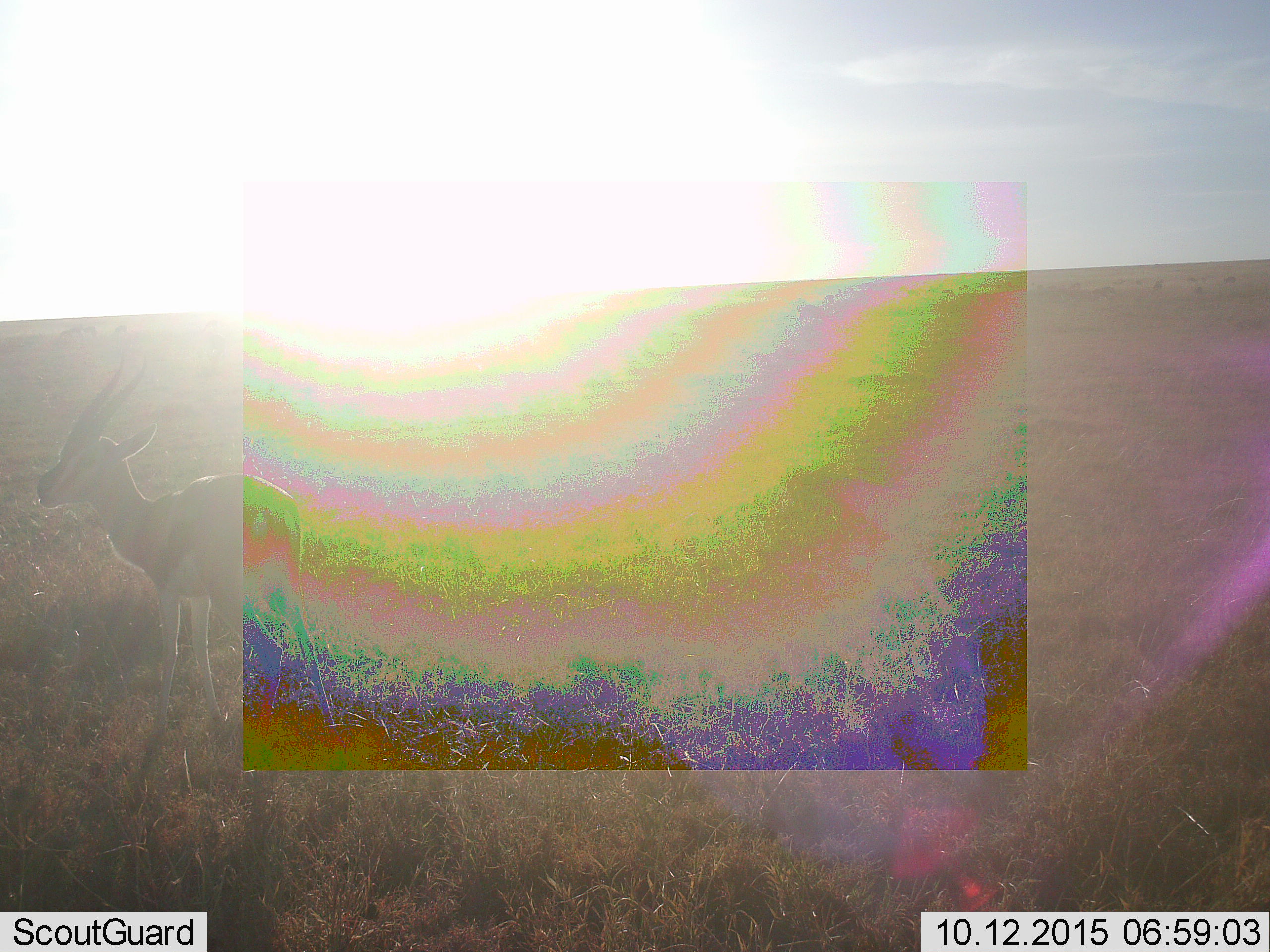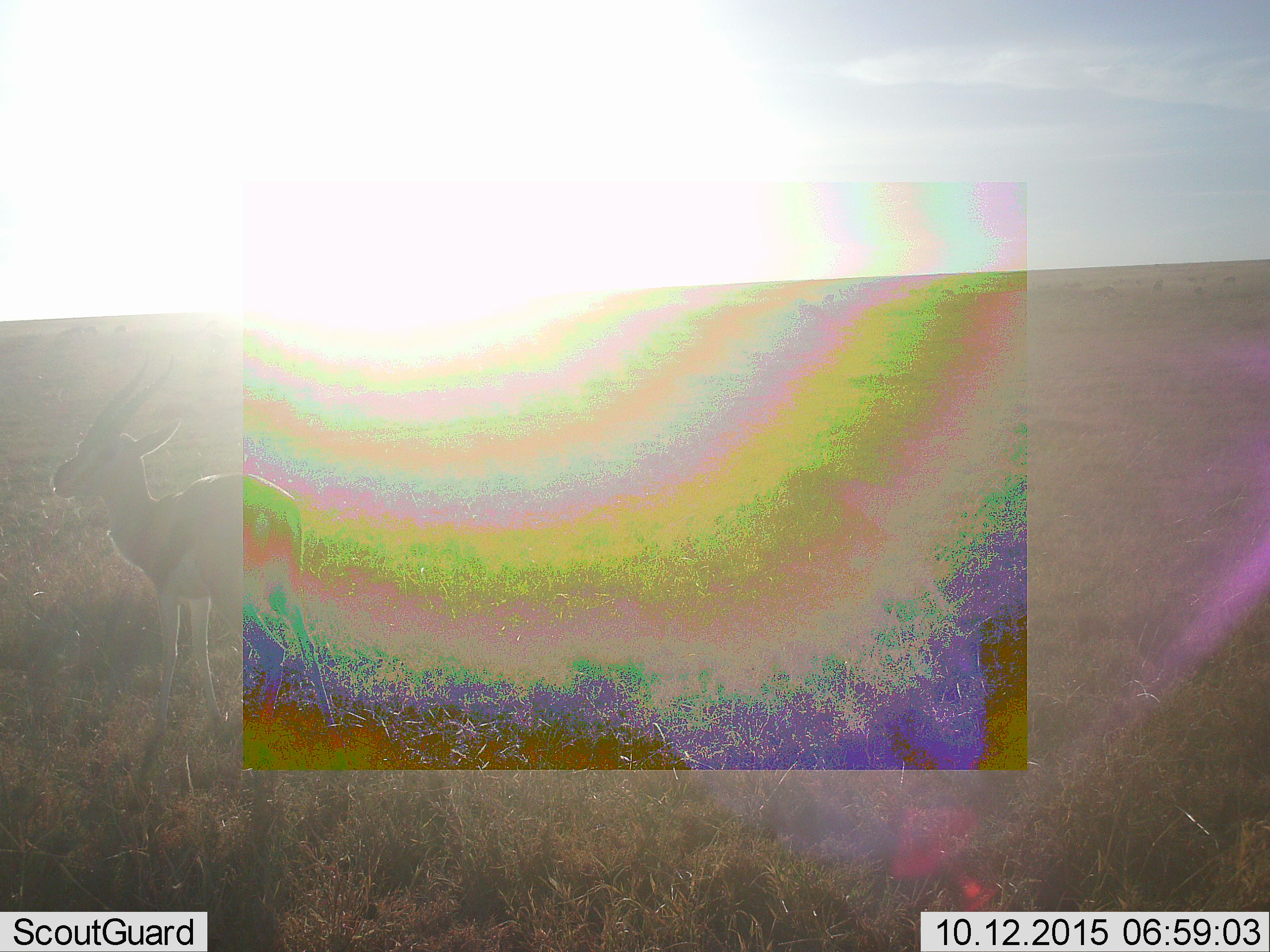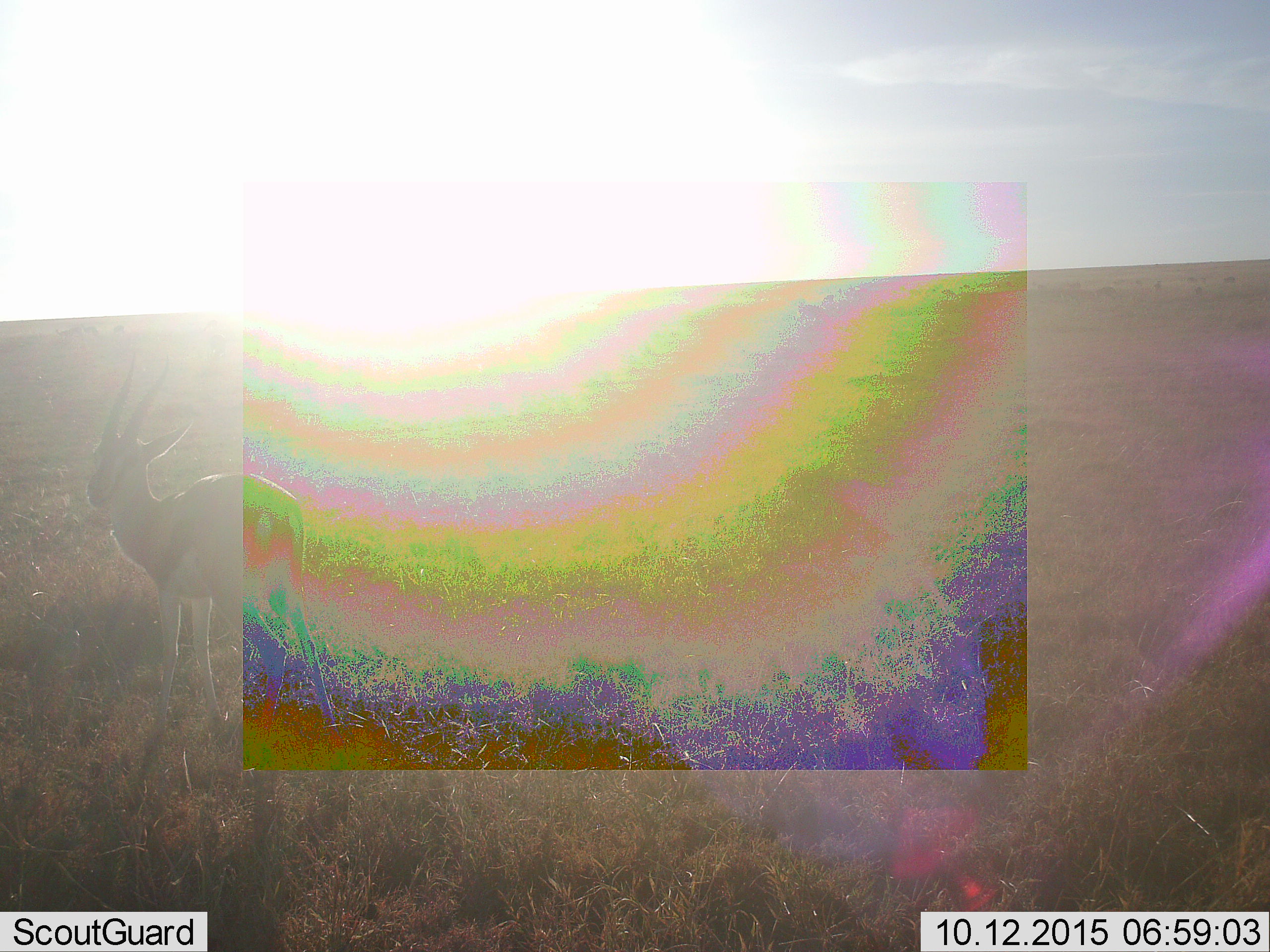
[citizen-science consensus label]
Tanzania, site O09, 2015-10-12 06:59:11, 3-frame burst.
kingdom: Animalia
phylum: Chordata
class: Mammalia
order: Artiodactyla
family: Bovidae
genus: Eudorcas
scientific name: Eudorcas thomsonii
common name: thomson's gazelle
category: gazellethomsons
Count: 1.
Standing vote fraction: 100%.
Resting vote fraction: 0%.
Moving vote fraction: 0%.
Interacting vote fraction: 0%.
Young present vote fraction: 0%.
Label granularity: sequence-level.